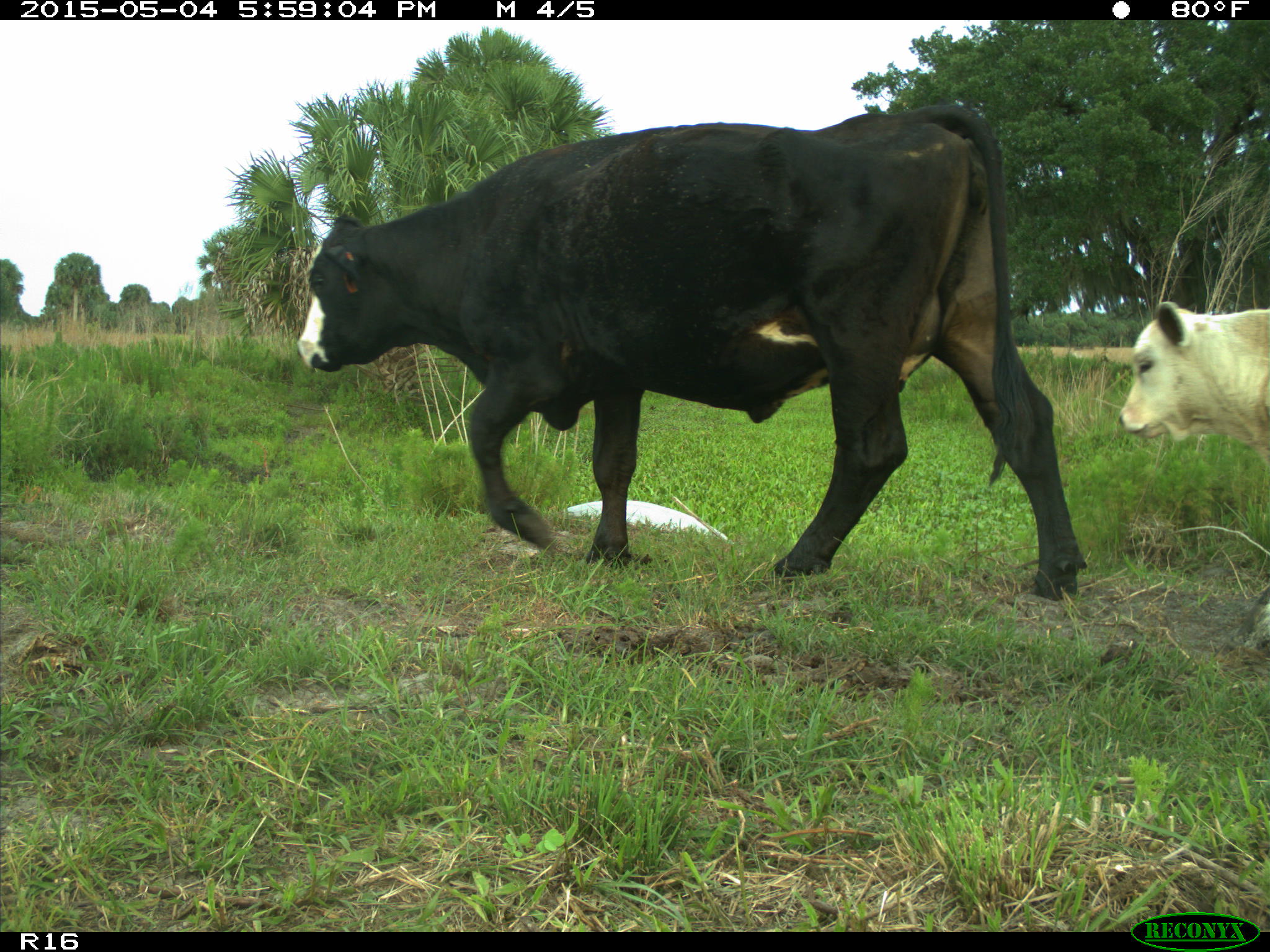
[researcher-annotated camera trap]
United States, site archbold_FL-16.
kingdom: Animalia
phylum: Chordata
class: Mammalia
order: Artiodactyla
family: Bovidae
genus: Bos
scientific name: Bos taurus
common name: domestic cow